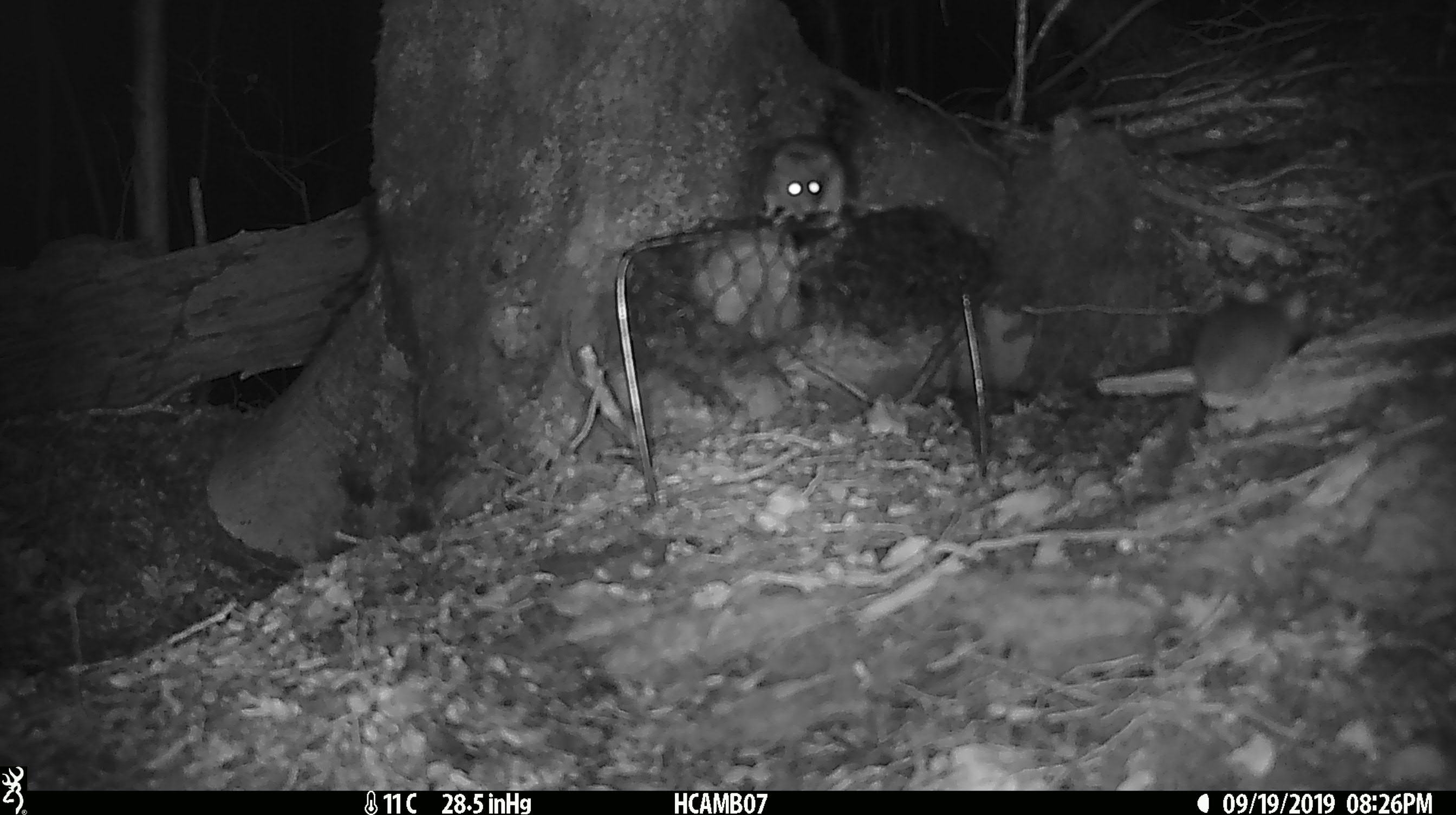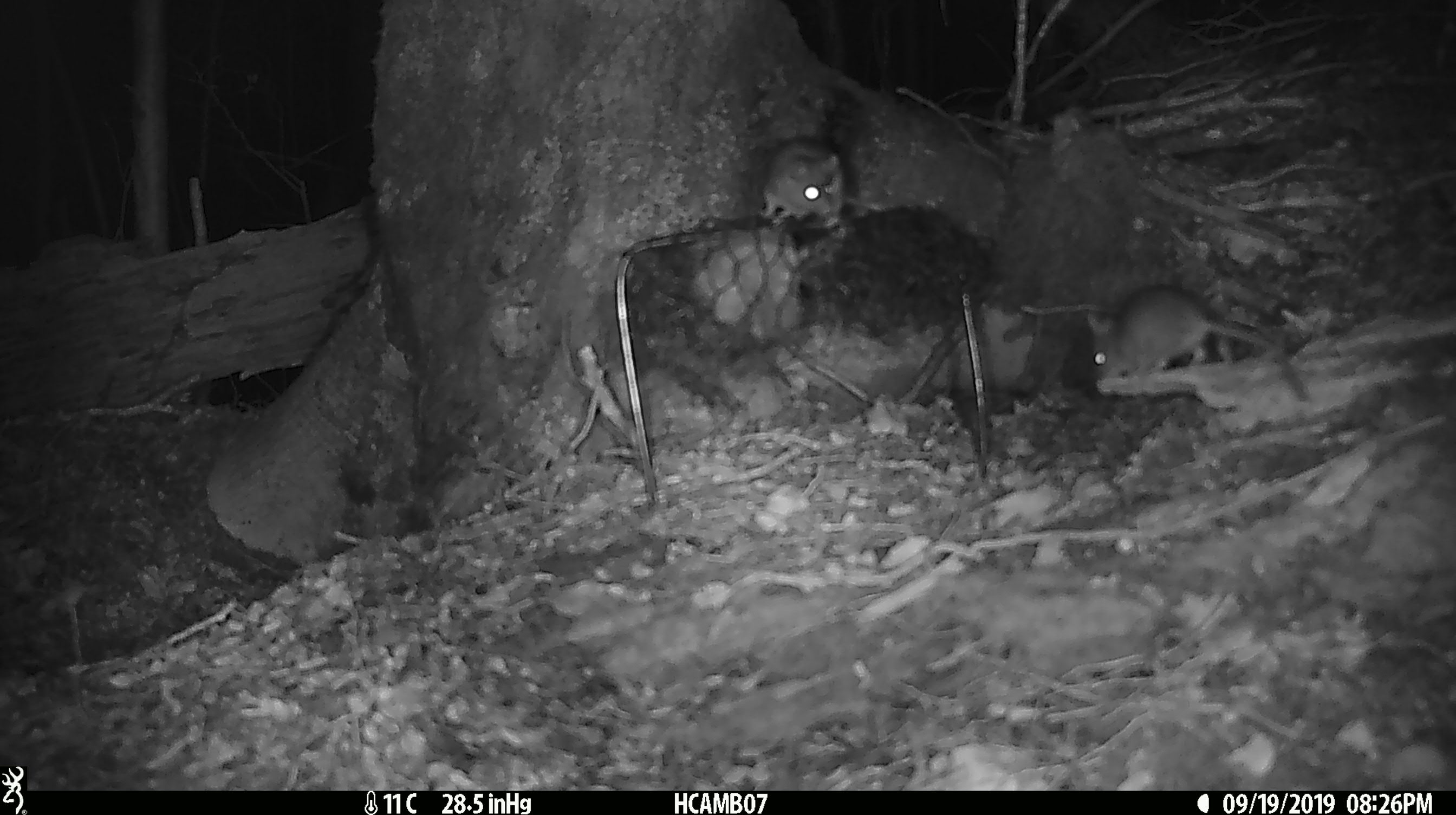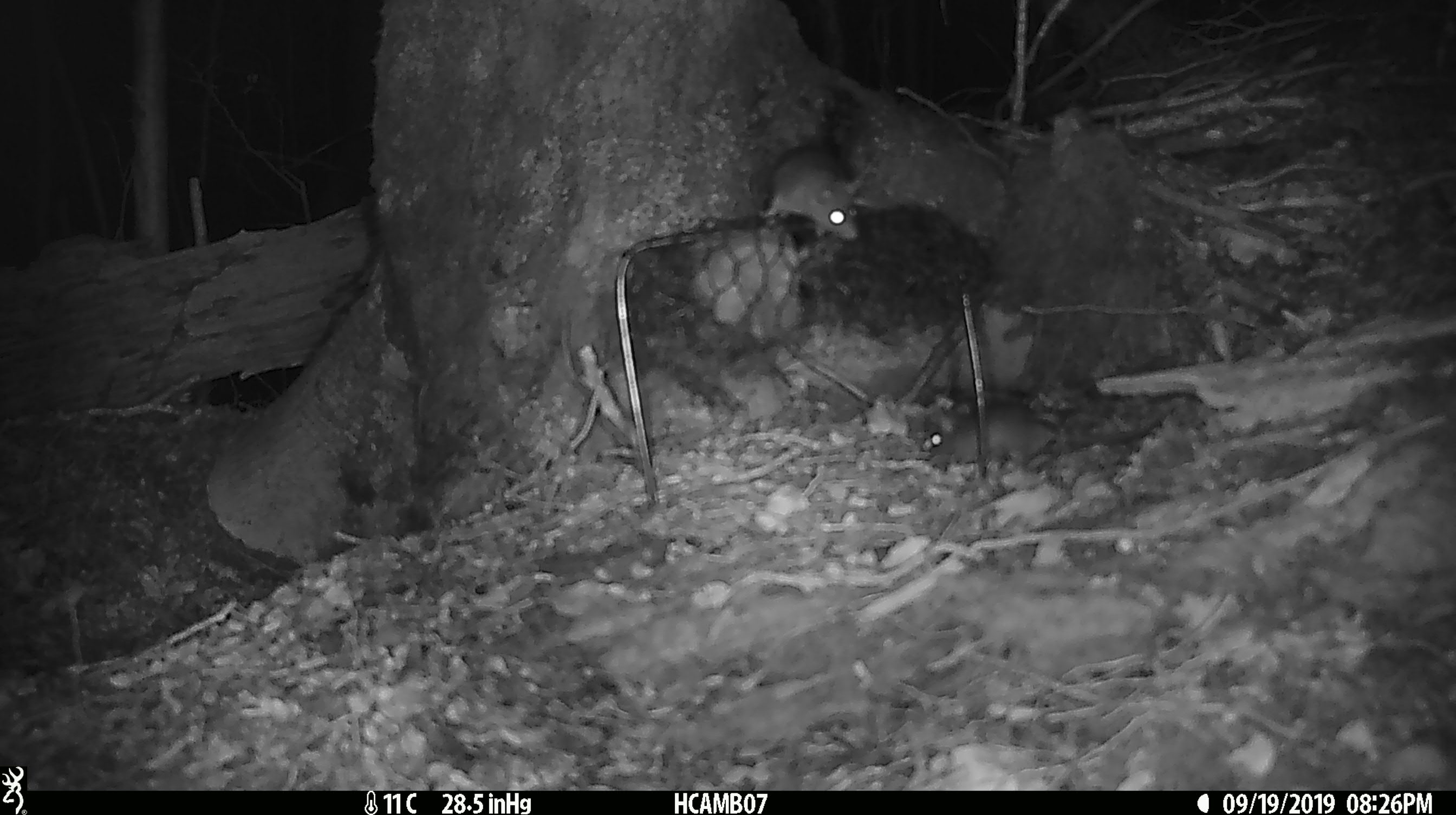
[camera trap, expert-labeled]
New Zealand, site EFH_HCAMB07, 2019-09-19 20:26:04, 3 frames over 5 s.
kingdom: Animalia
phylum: Chordata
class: Mammalia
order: Rodentia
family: Muridae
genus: Mus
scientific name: Mus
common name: mouse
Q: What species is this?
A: Mouse (Mus).